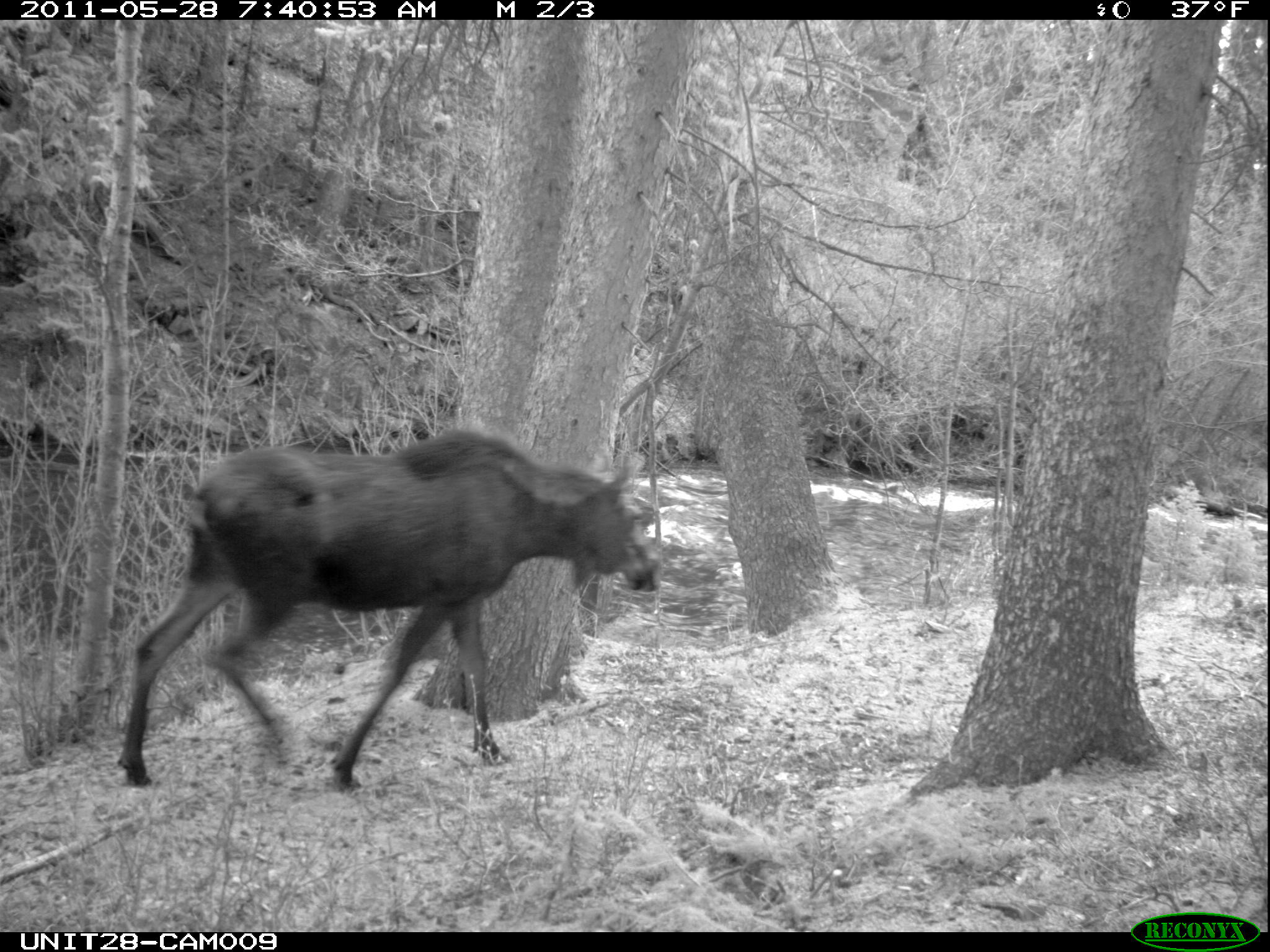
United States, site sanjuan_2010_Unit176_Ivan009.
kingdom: Animalia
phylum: Chordata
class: Mammalia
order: Artiodactyla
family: Cervidae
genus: Alces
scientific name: Alces alces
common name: moose